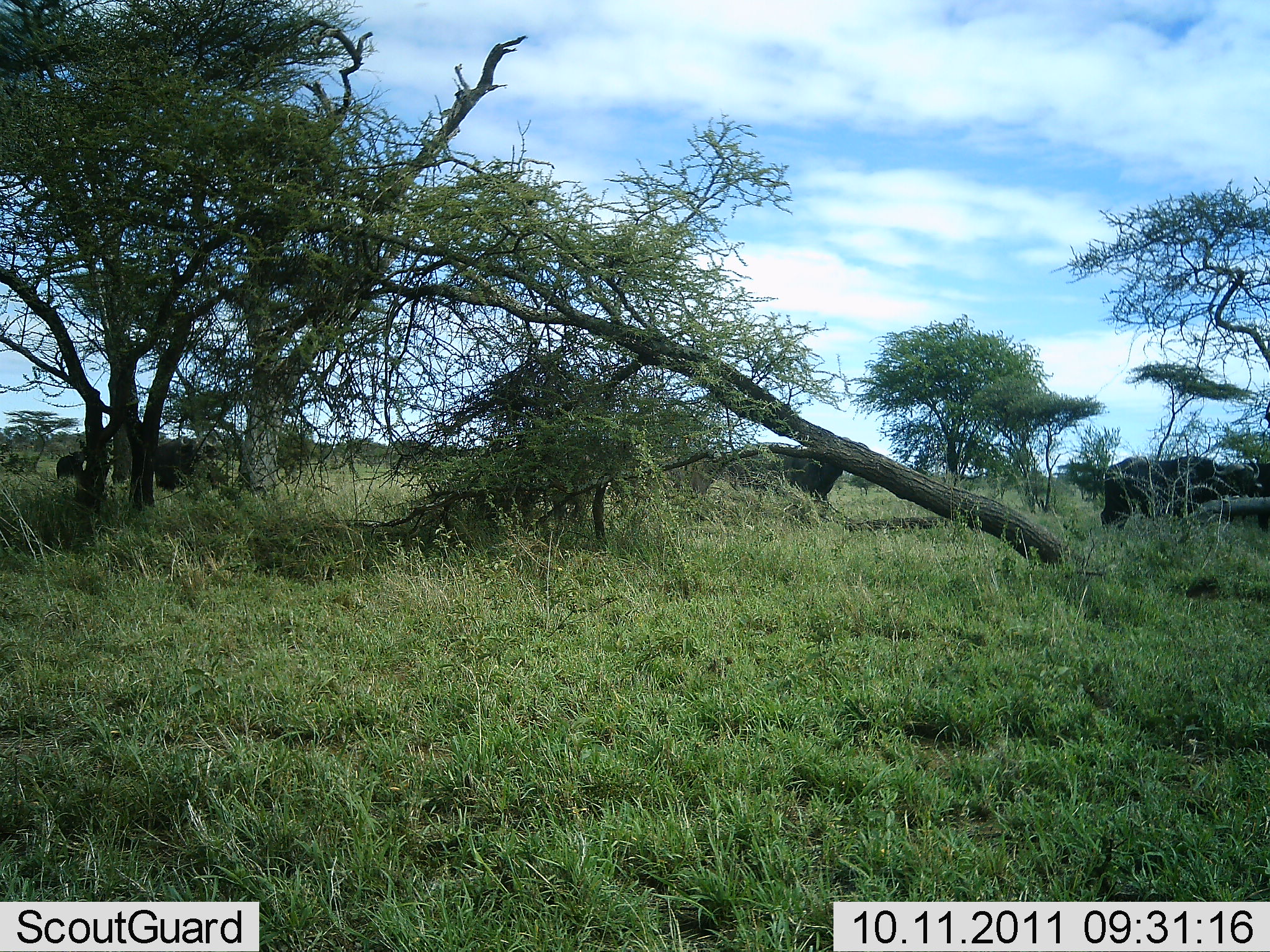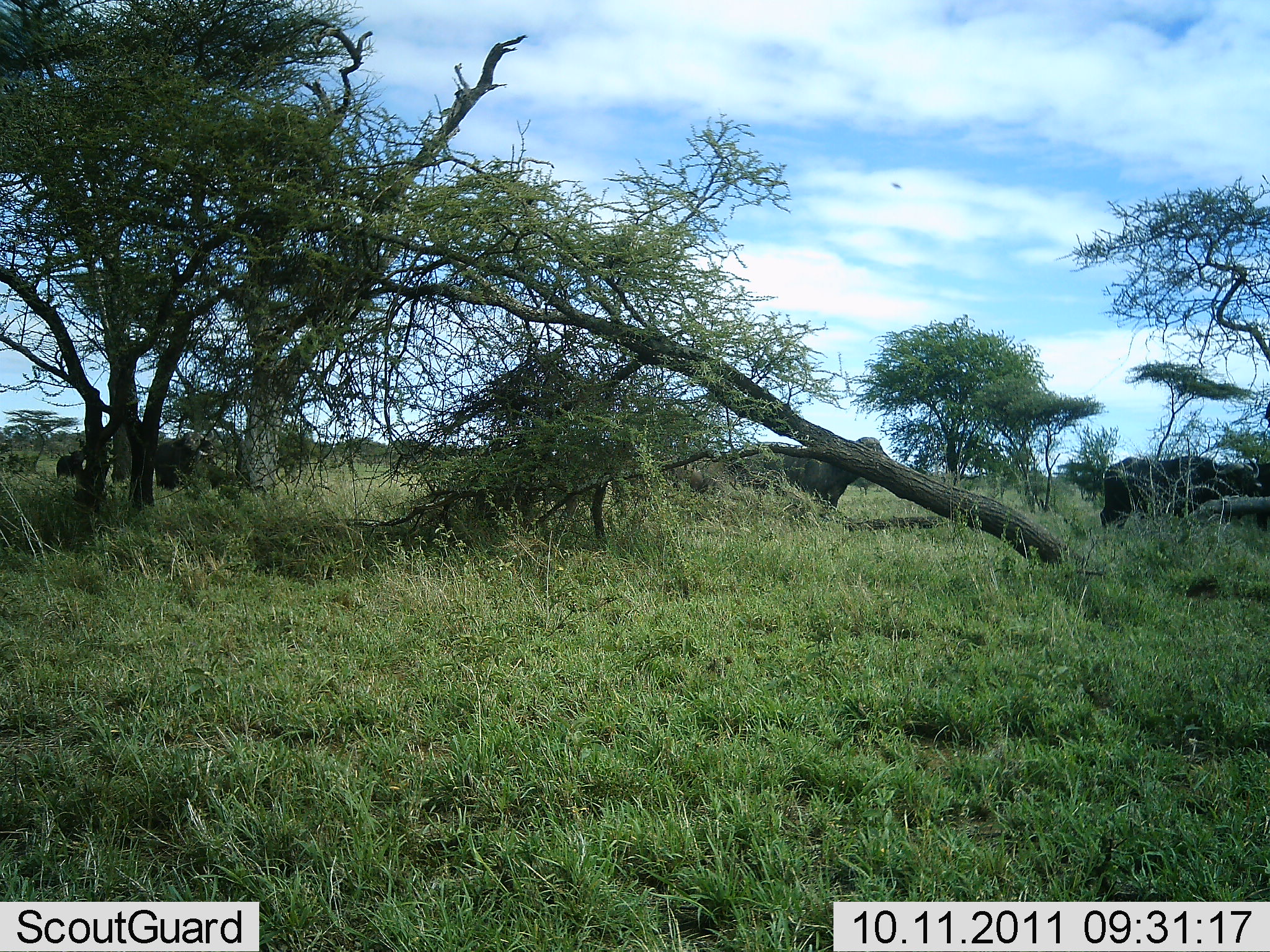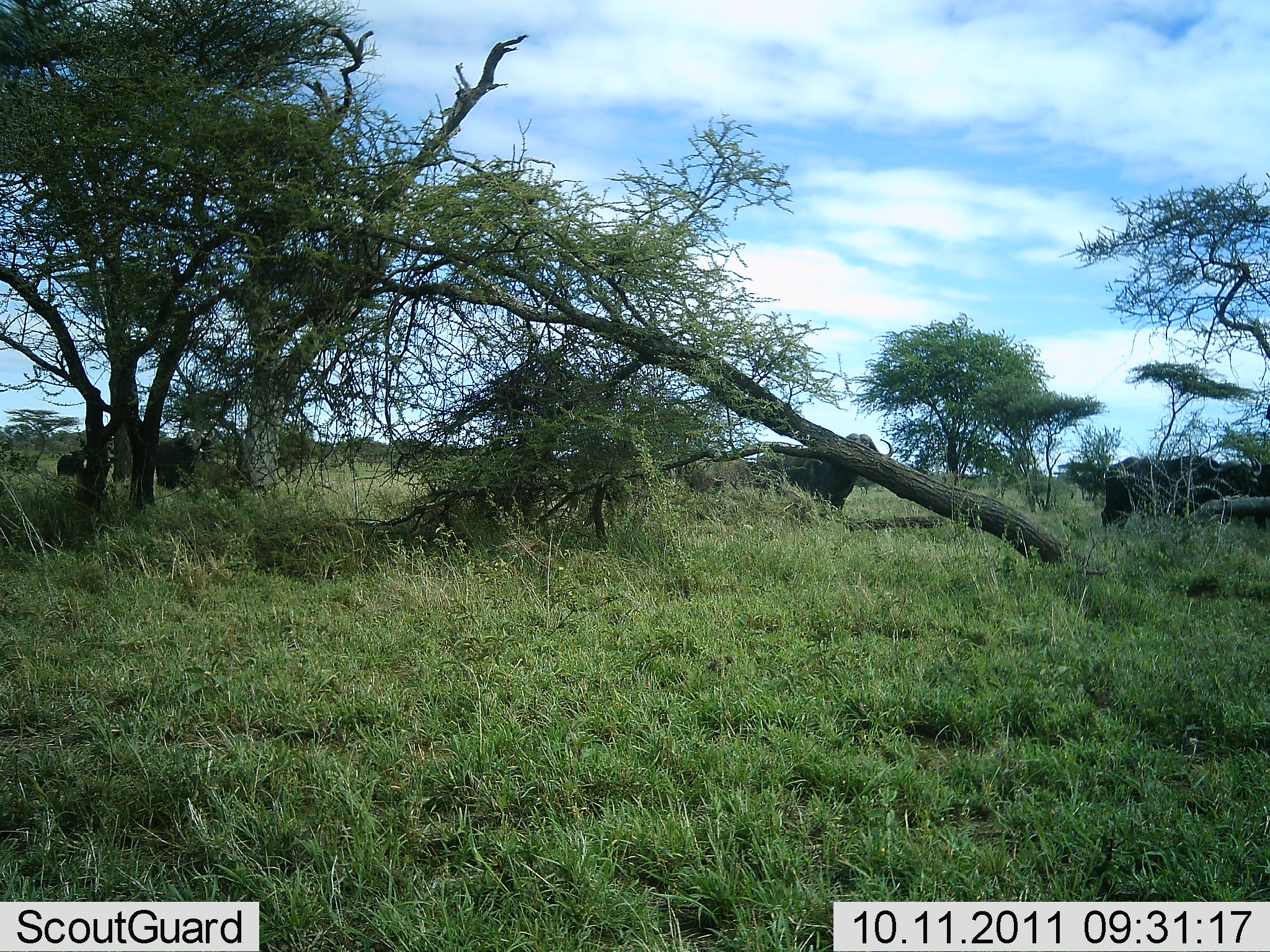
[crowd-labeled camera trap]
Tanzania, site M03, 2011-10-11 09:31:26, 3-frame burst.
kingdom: Animalia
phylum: Chordata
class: Mammalia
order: Artiodactyla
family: Bovidae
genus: Syncerus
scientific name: Syncerus caffer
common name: cape buffalo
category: buffalo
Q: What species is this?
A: Buffalo (cape buffalo) (Syncerus caffer).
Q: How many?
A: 5.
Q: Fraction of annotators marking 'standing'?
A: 70%.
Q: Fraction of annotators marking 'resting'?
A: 0%.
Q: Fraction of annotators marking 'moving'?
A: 40%.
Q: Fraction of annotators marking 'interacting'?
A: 10%.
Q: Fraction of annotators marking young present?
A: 0%.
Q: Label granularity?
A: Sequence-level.